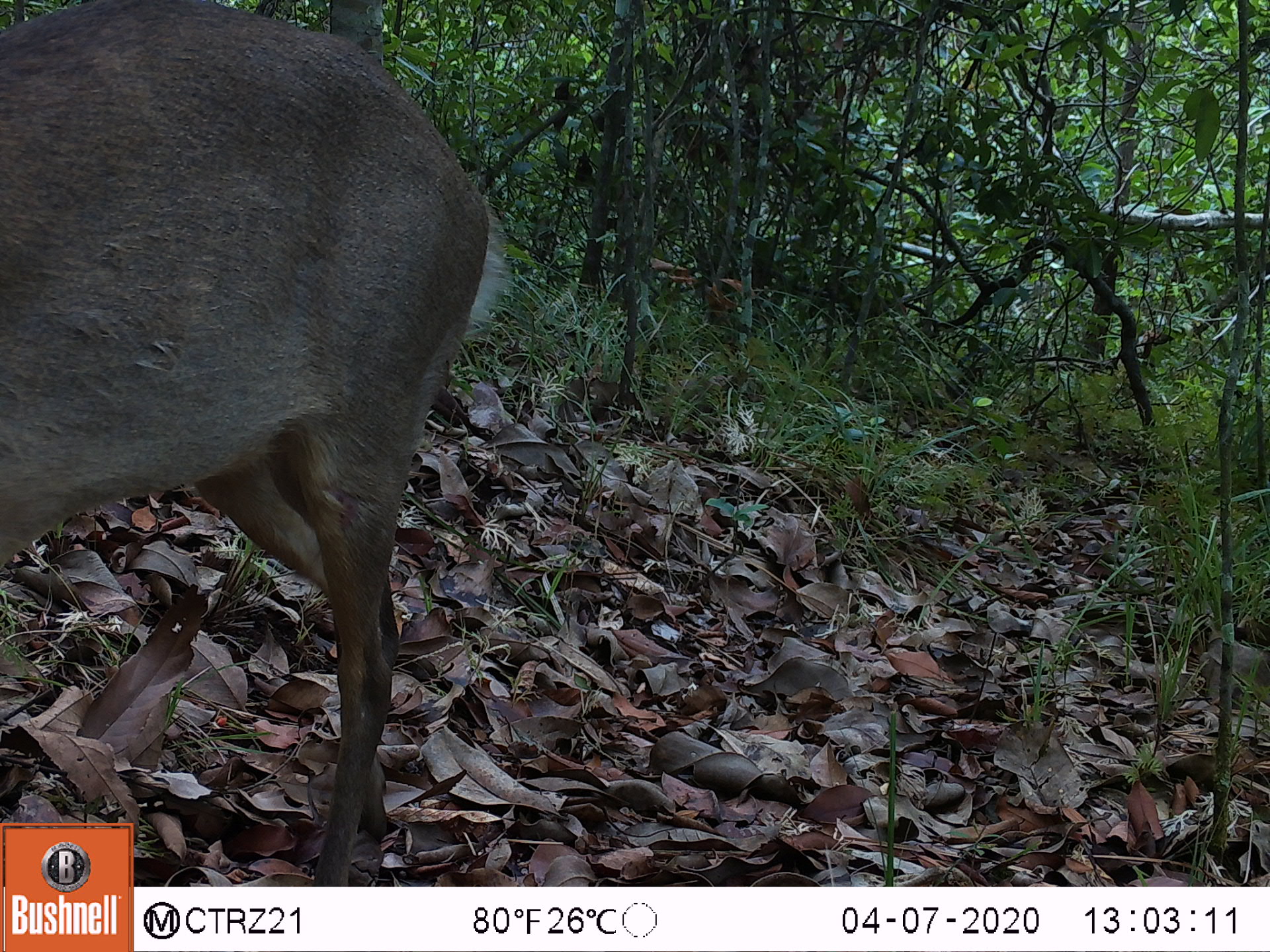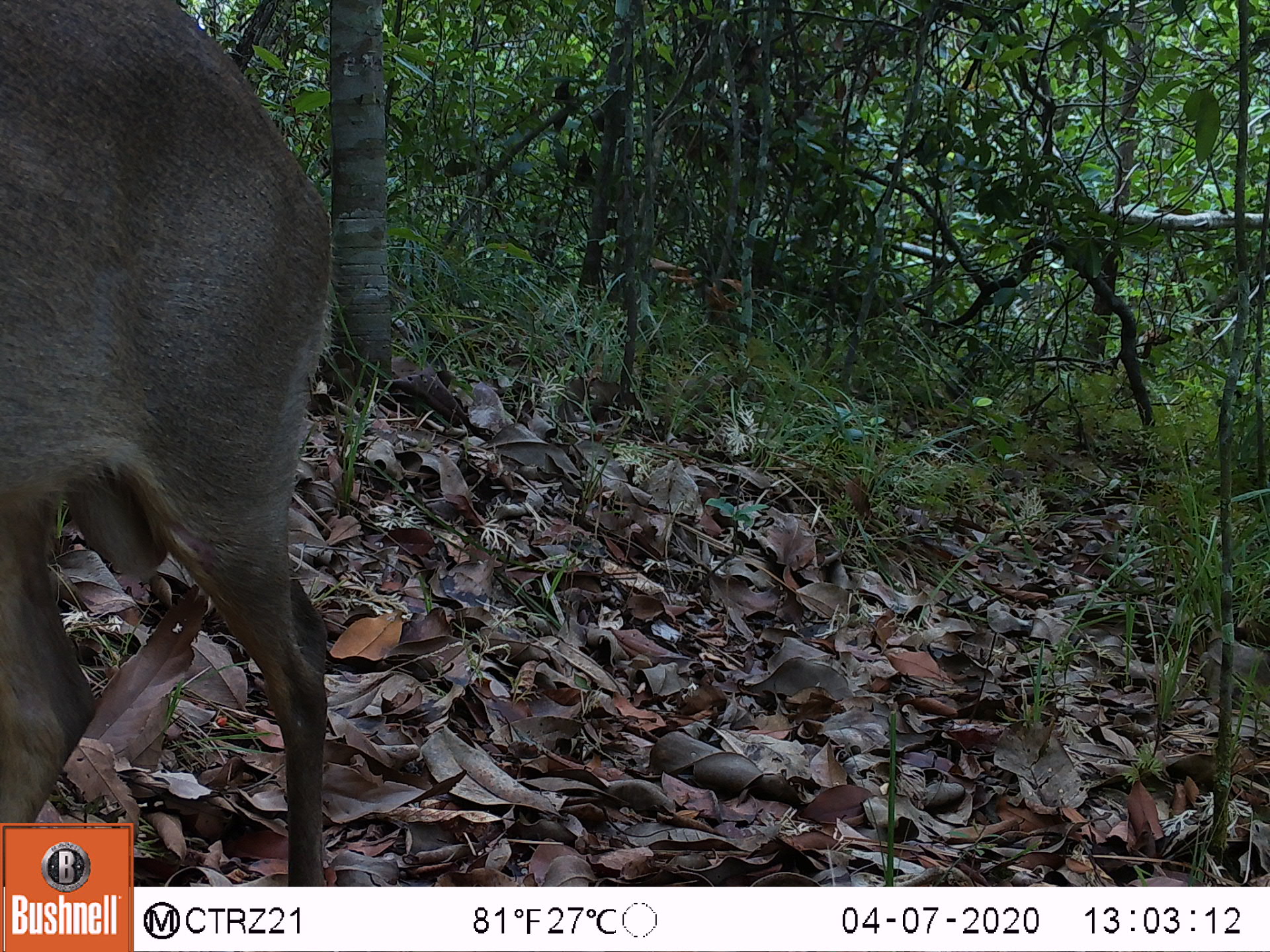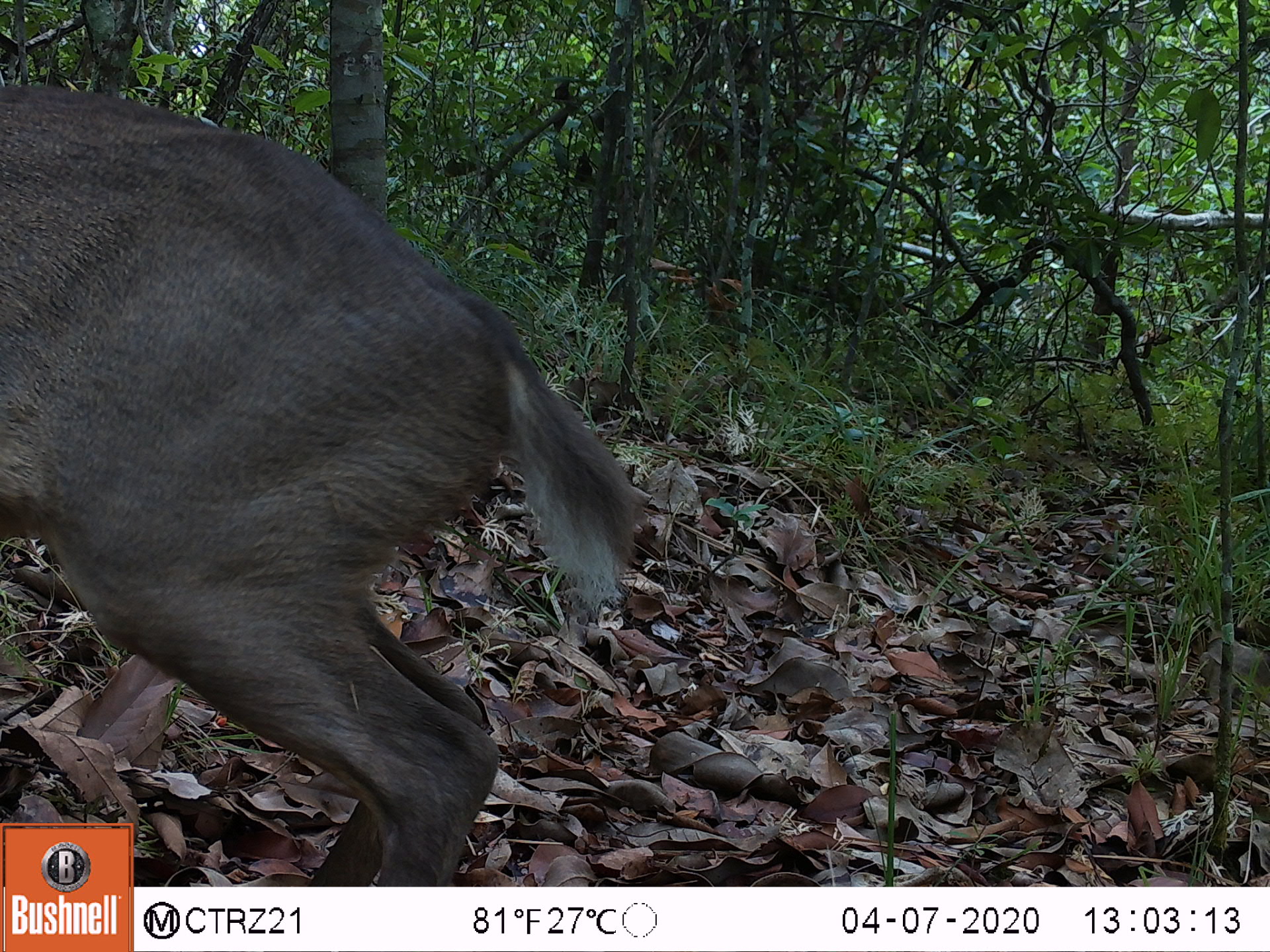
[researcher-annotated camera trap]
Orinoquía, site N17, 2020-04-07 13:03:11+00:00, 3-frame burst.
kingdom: Animalia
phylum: Chordata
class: Mammalia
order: Artiodactyla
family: Cervidae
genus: Odocoileus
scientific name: Odocoileus virginianus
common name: white-tailed deer